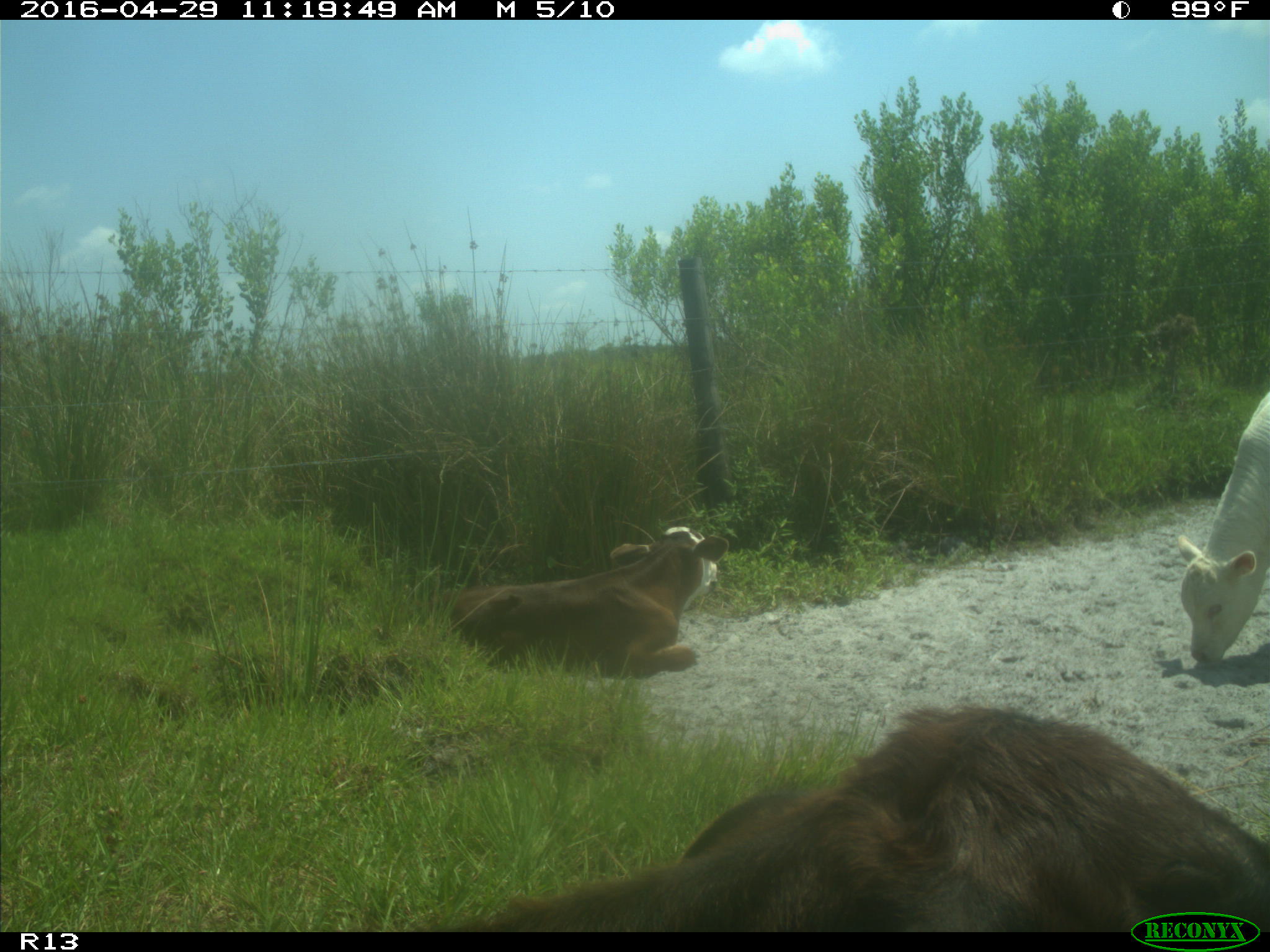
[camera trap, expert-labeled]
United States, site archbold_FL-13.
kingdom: Animalia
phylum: Chordata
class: Mammalia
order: Artiodactyla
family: Bovidae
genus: Bos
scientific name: Bos taurus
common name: domestic cow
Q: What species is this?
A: Bos taurus (domestic cow).